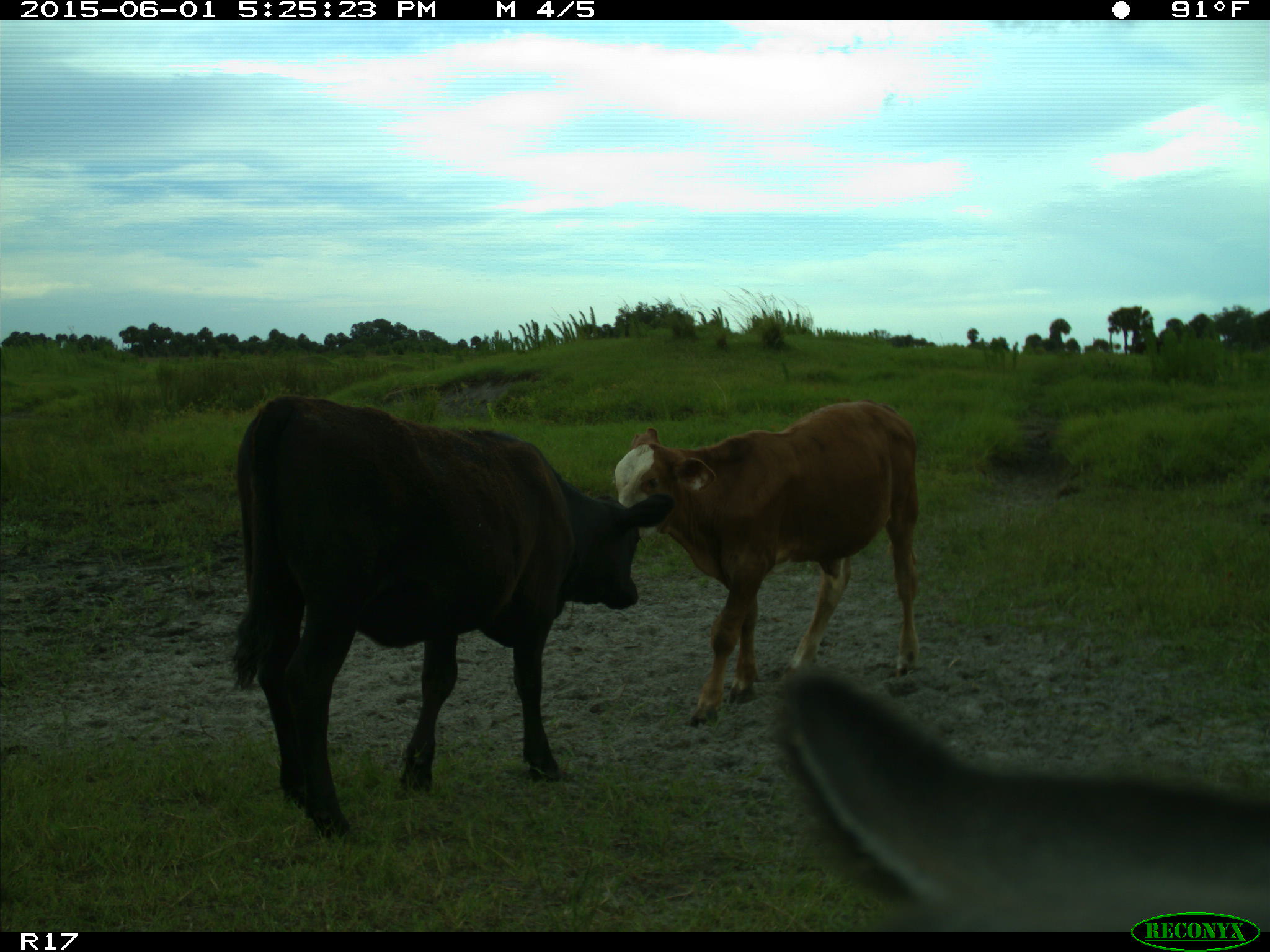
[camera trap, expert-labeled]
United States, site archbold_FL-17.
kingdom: Animalia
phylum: Chordata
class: Mammalia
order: Artiodactyla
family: Bovidae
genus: Bos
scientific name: Bos taurus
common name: domestic cow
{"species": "Bos taurus (domestic cow)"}